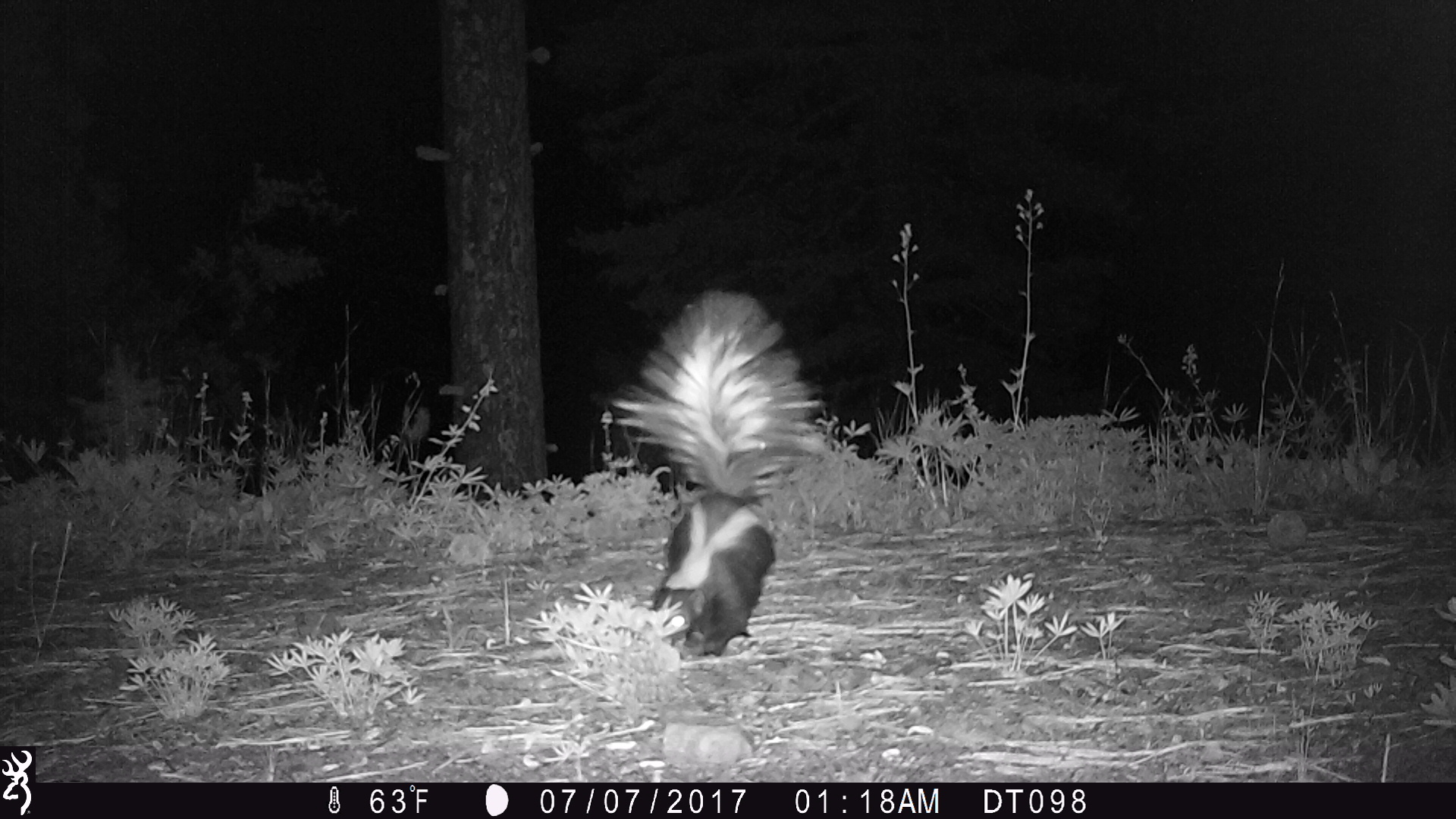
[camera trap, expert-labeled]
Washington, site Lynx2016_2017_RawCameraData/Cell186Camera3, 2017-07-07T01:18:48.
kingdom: Animalia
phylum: Chordata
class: Mammalia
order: Carnivora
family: Mephitidae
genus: Mephitis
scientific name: Mephitis mephitis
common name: striped skunk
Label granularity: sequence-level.